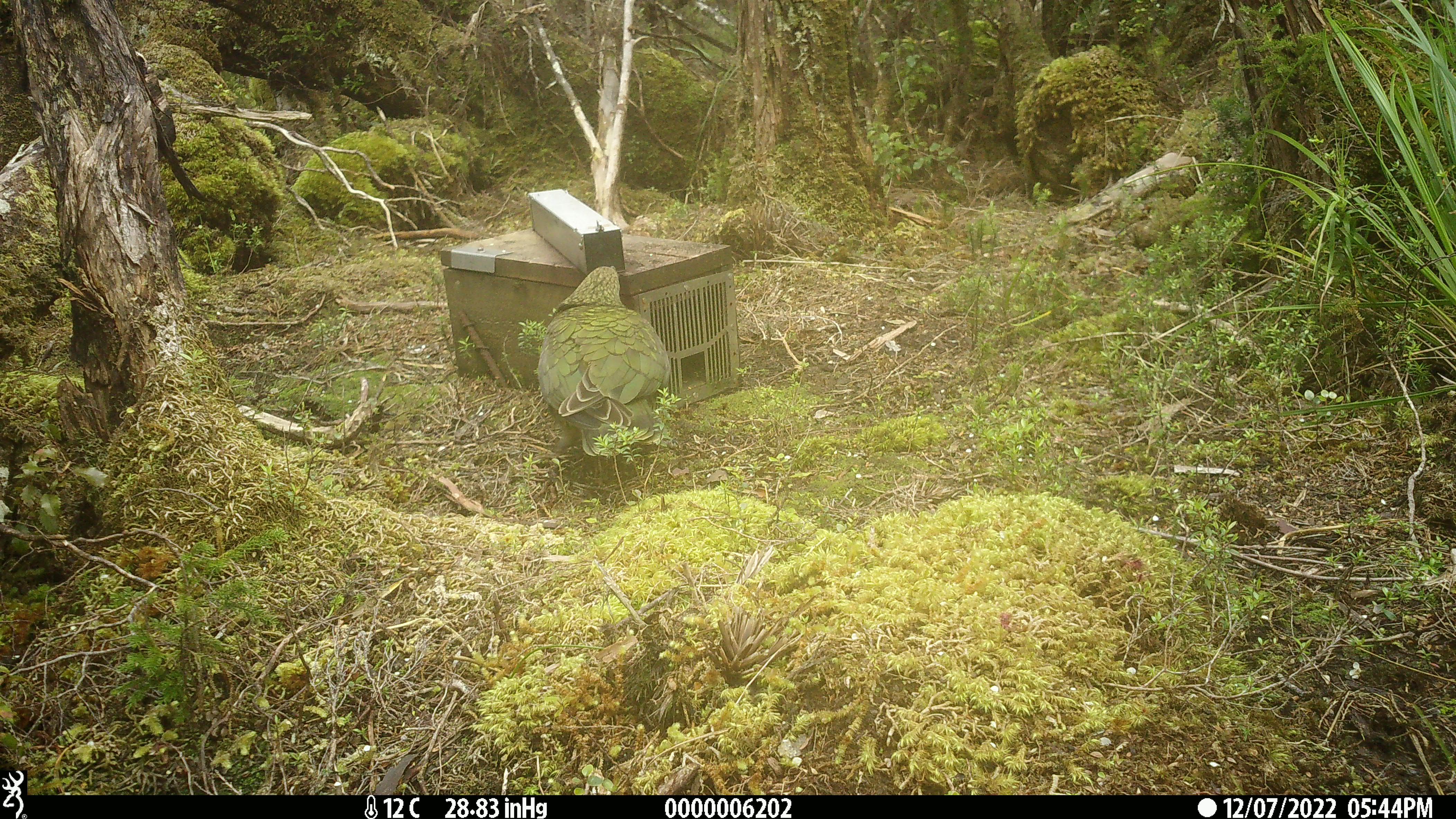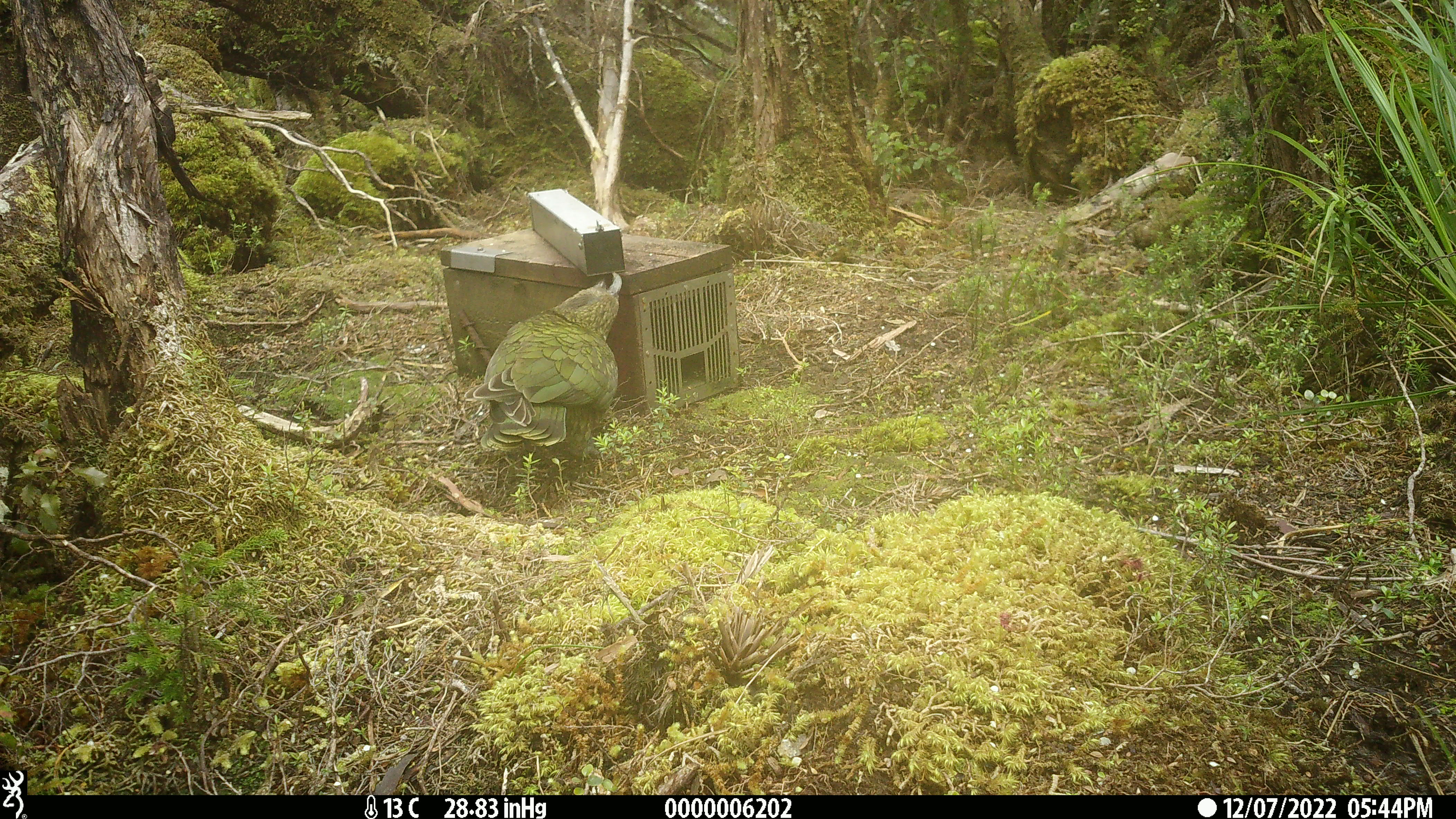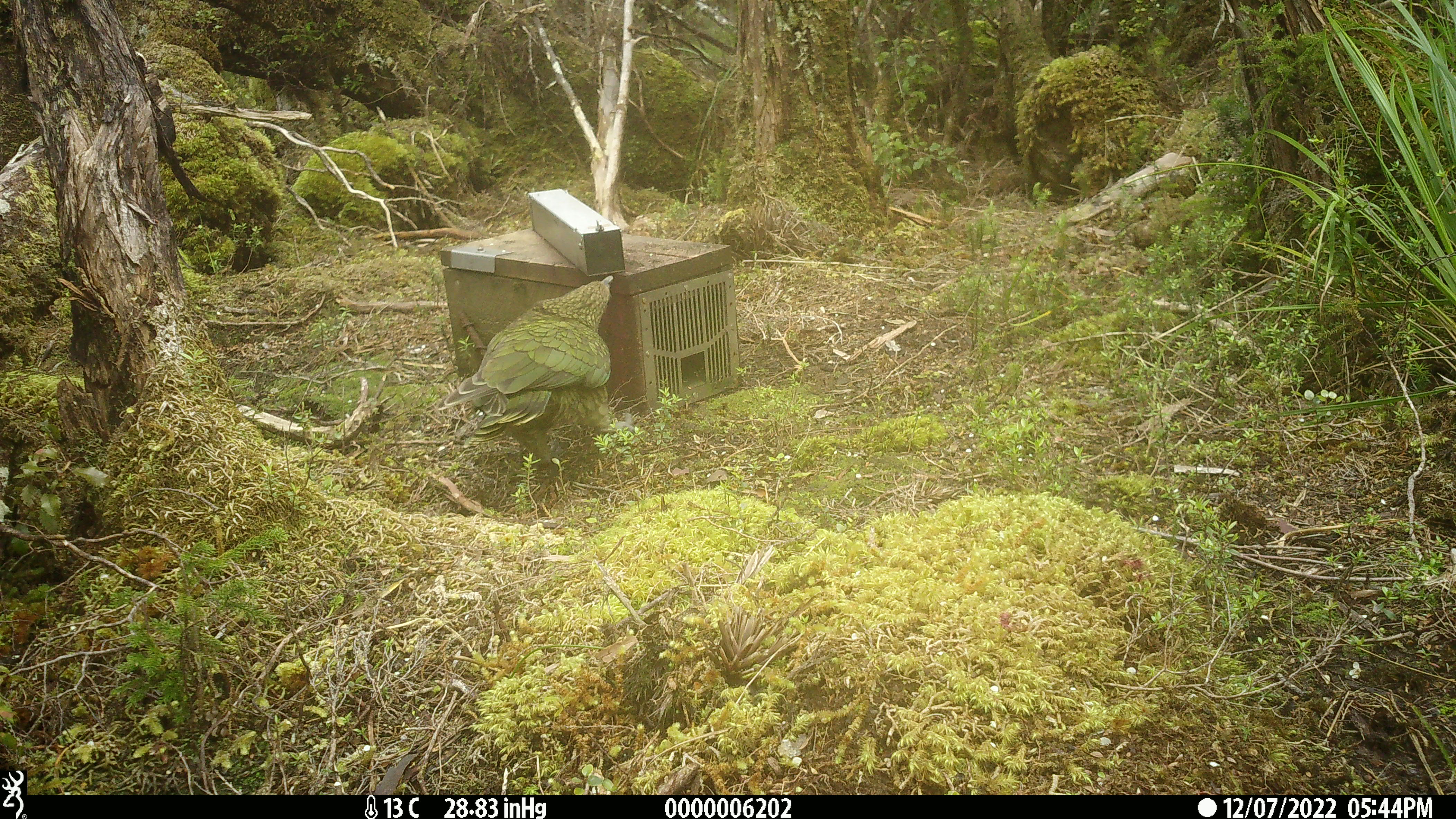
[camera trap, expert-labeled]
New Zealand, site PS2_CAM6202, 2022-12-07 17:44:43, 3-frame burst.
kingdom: Animalia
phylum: Chordata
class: Aves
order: Psittaciformes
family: Strigopidae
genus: Nestor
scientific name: Nestor notabilis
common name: kea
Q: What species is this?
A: Kea (Nestor notabilis).